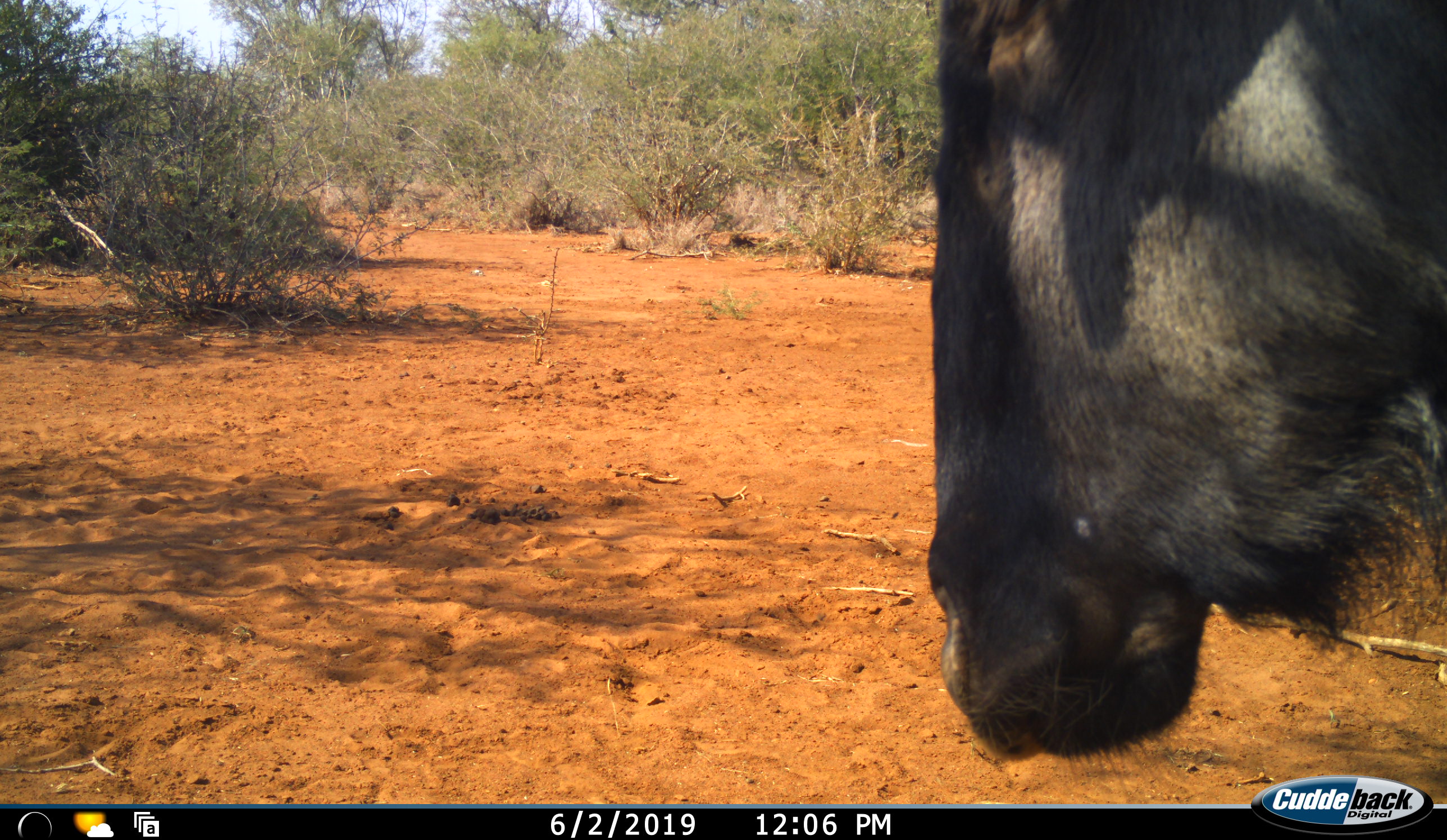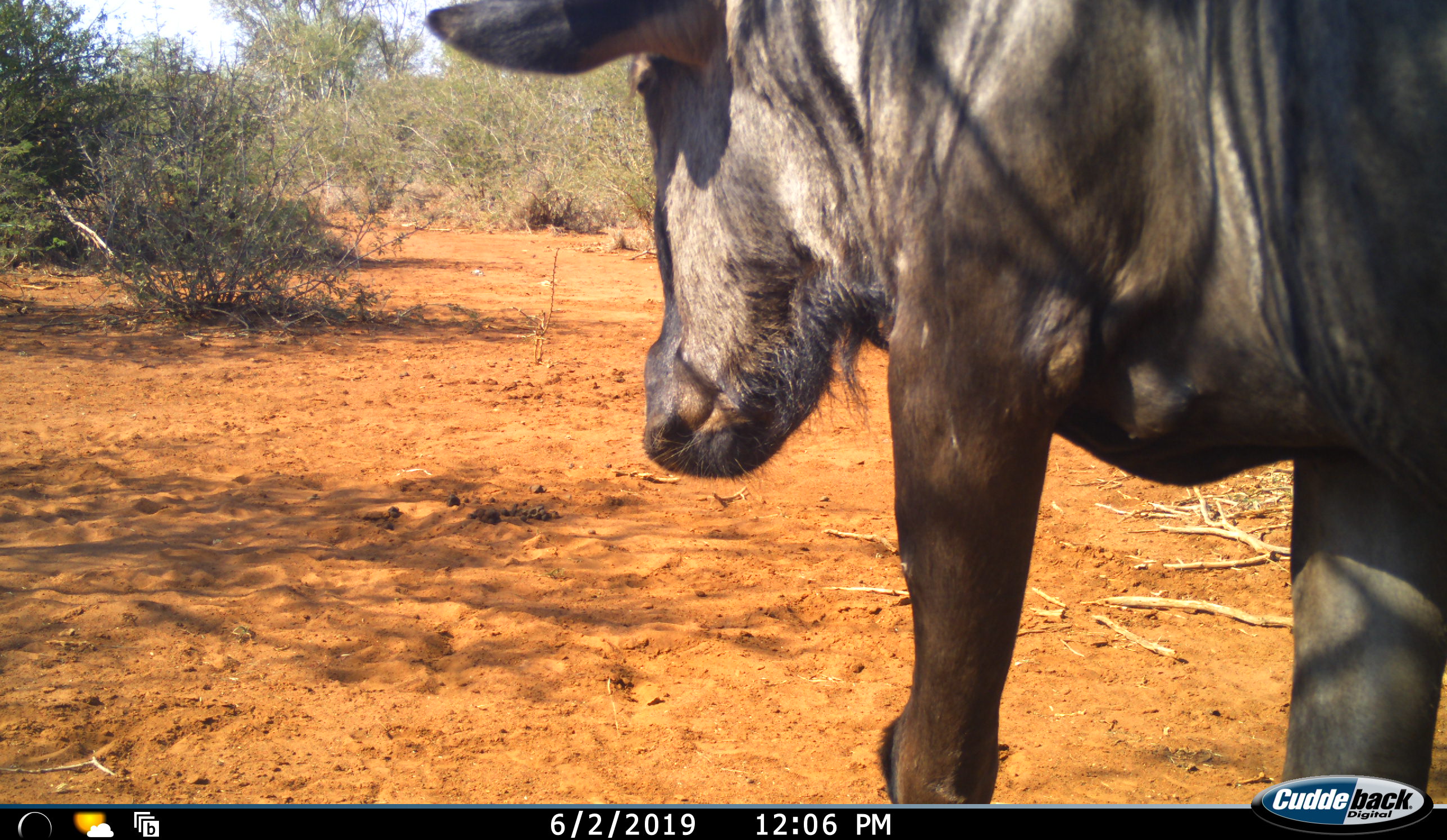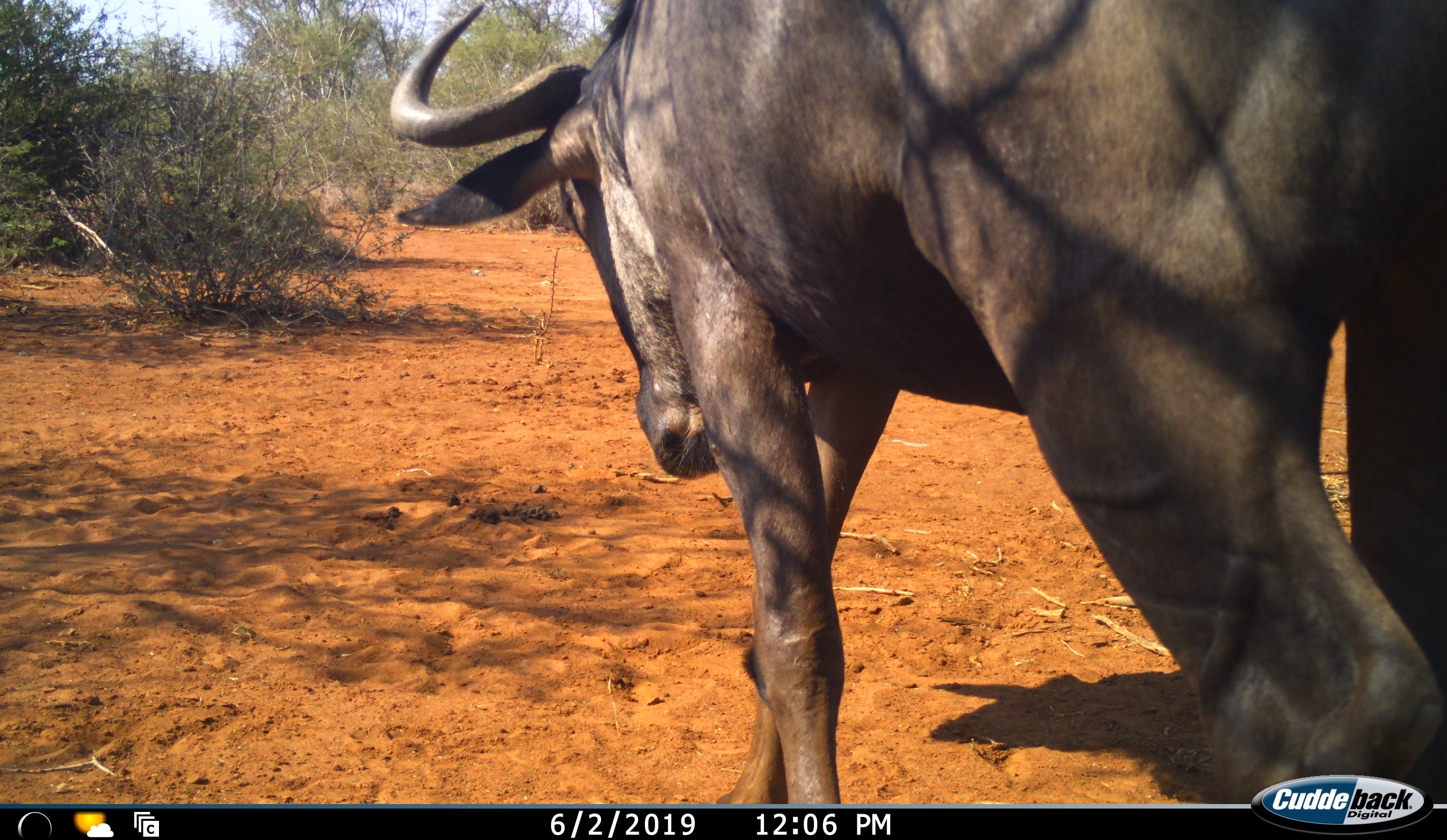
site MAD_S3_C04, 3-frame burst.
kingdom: Animalia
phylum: Chordata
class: Mammalia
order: Artiodactyla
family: Bovidae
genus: Connochaetes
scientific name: Connochaetes taurinus taurinus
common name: blue wildebeest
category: wildebeestblue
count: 1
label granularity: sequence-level